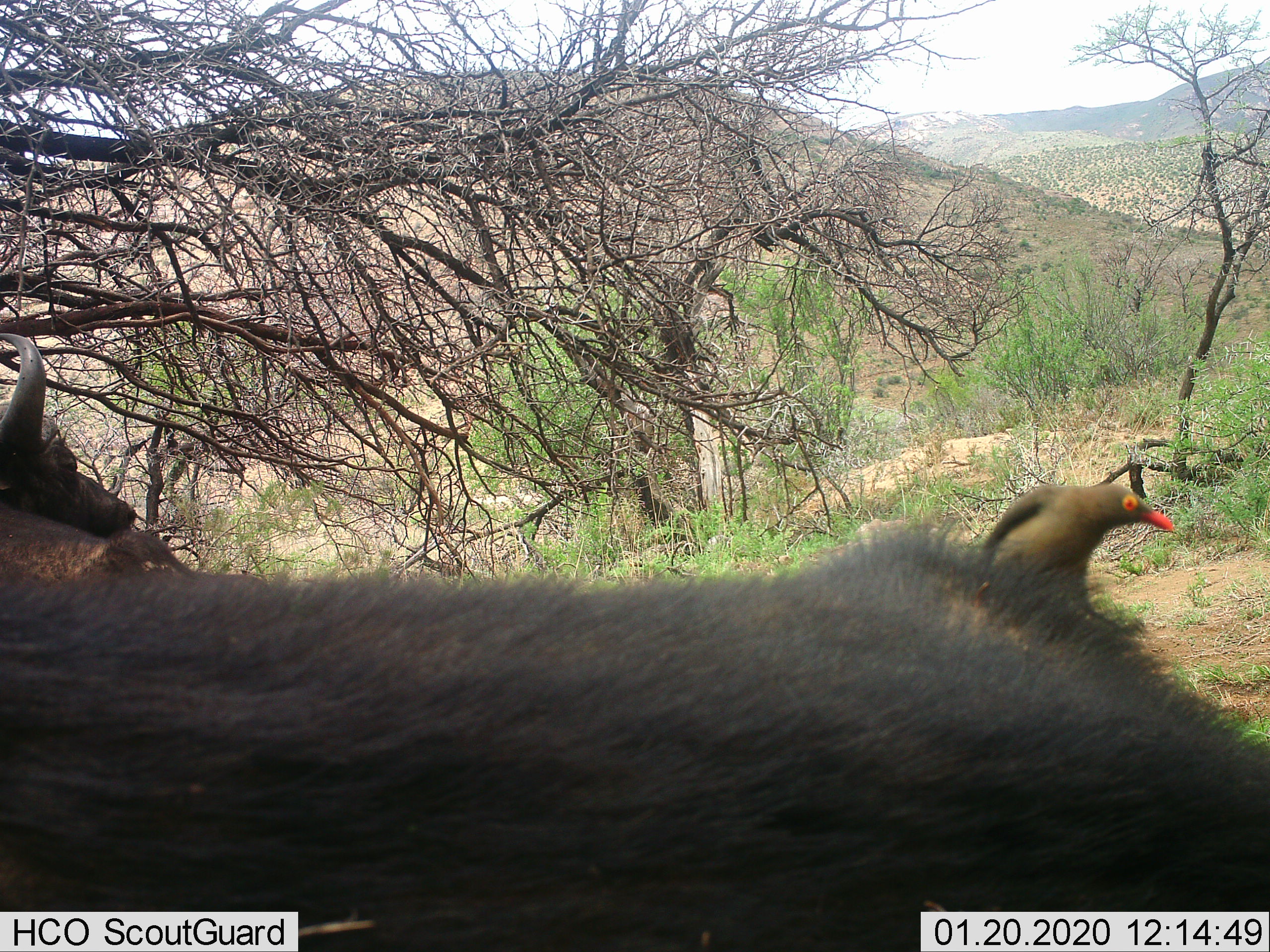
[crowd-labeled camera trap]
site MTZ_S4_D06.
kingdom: Animalia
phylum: Chordata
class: Aves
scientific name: Aves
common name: bird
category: birdother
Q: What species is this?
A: Birdother (bird) (Aves).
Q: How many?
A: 1.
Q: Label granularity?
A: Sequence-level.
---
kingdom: Animalia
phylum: Chordata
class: Mammalia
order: Artiodactyla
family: Bovidae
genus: Syncerus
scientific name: Syncerus caffer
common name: african buffalo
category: buffalo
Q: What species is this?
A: Buffalo (african buffalo) (Syncerus caffer).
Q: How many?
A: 1.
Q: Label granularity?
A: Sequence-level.